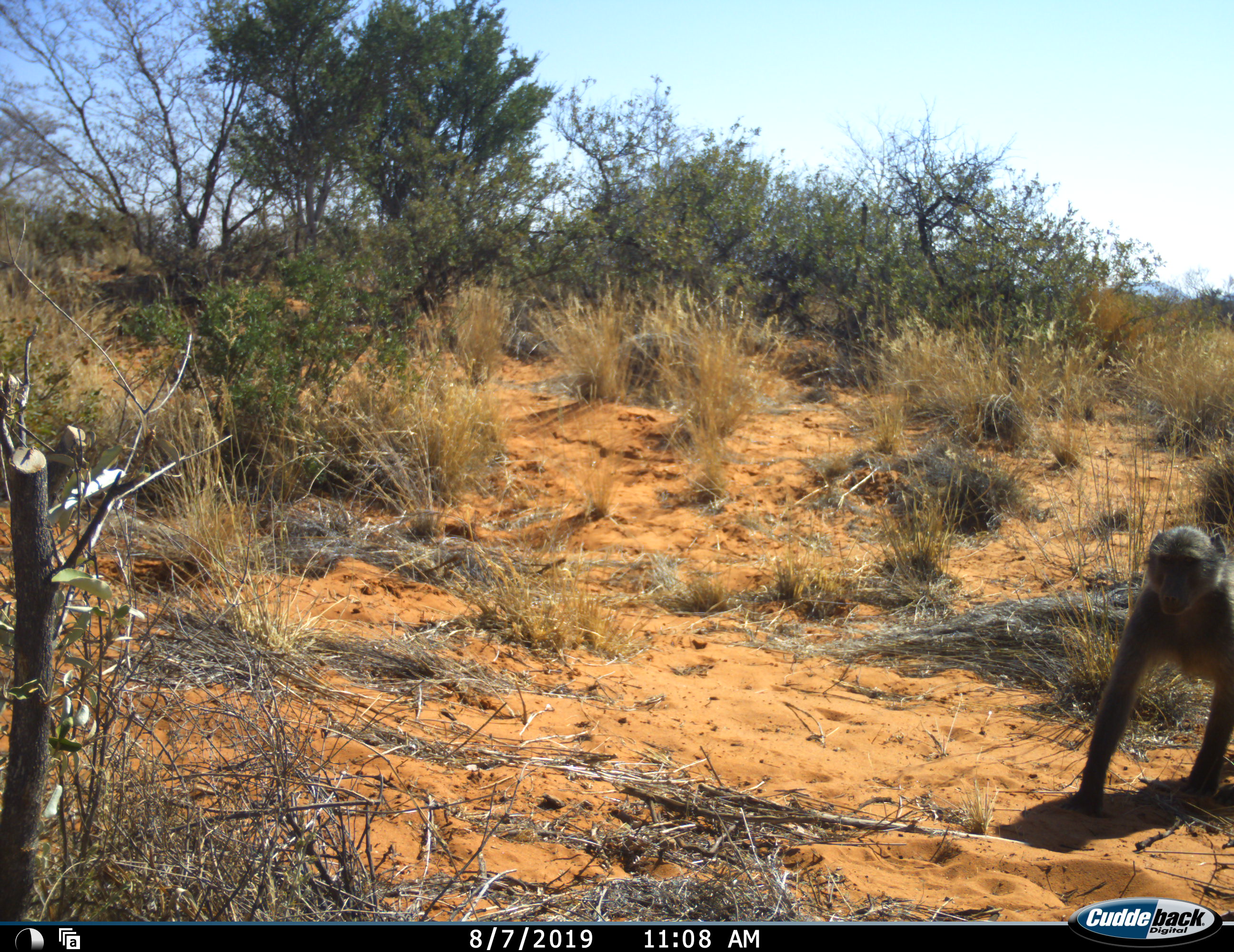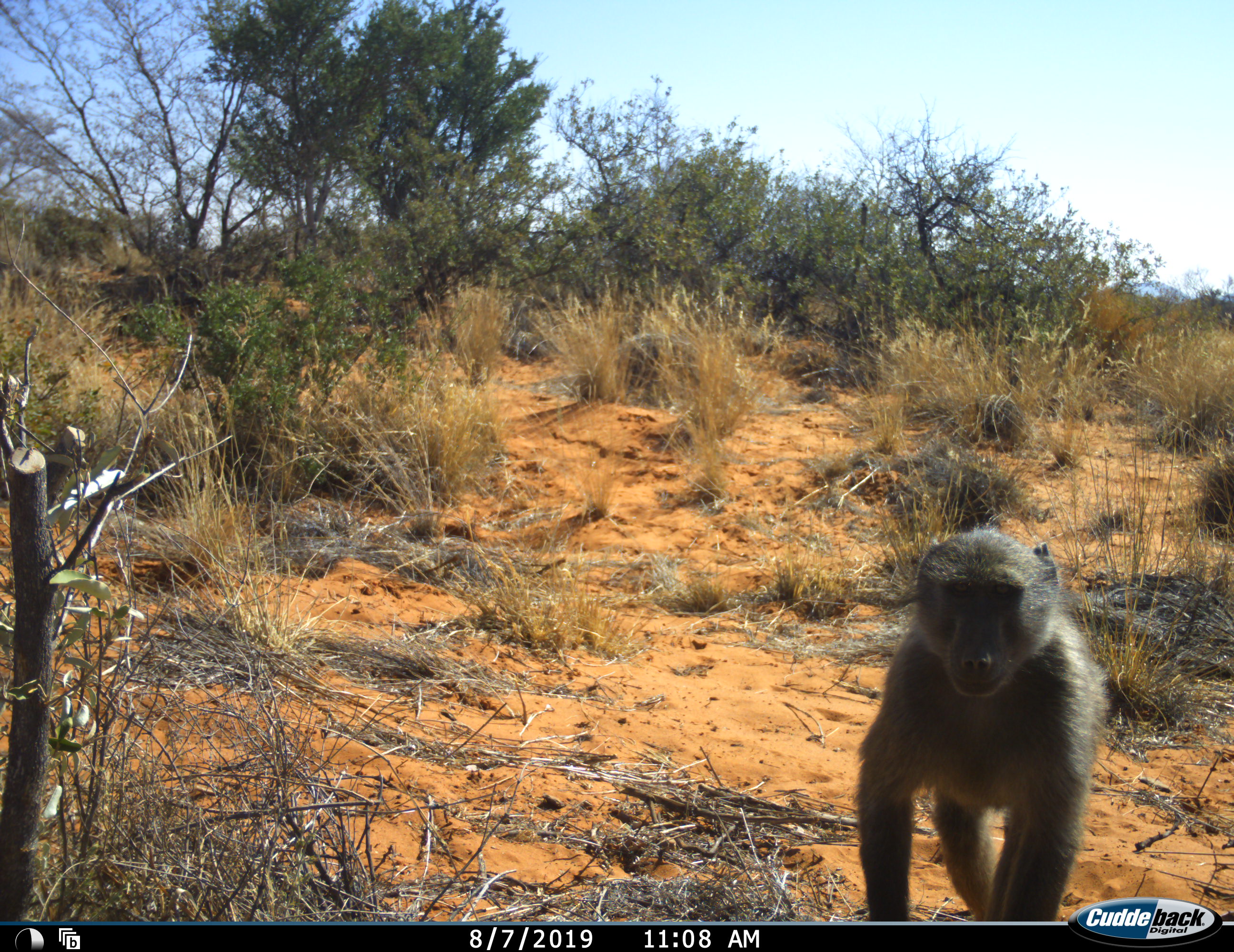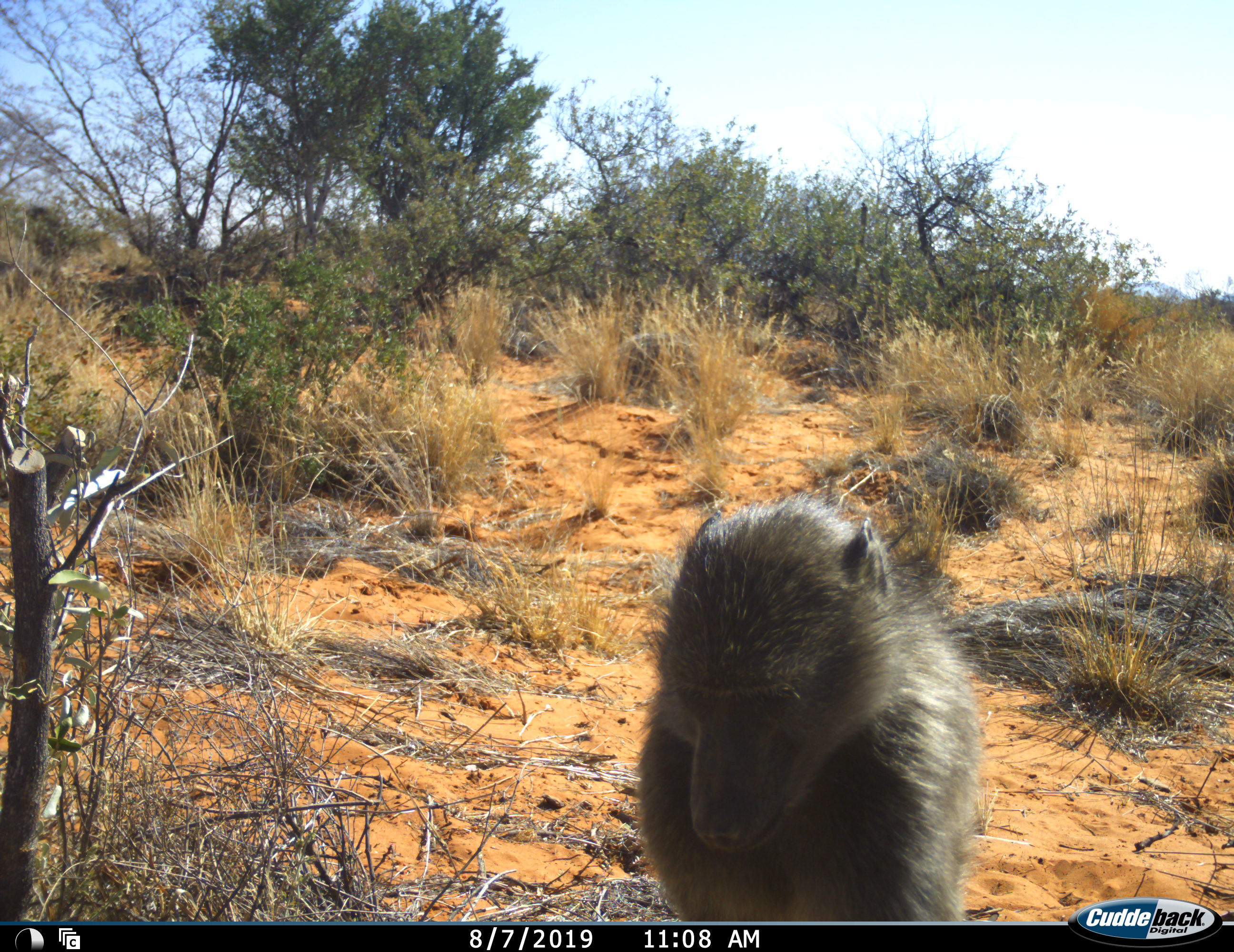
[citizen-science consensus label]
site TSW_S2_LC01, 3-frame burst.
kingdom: Animalia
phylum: Chordata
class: Mammalia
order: Primates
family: Cercopithecidae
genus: Papio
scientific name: Papio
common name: baboon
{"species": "baboon (Papio)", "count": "1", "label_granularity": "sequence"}